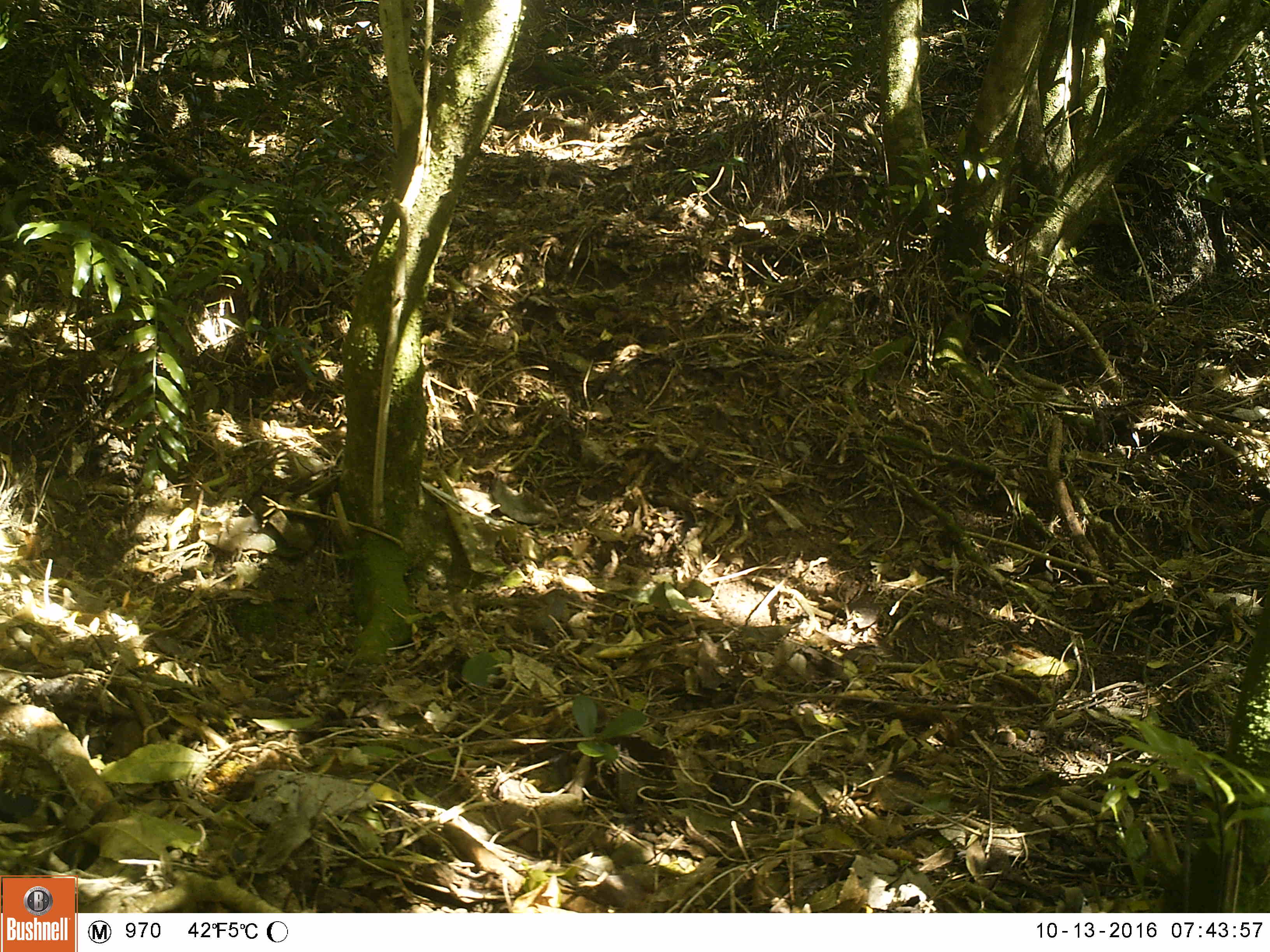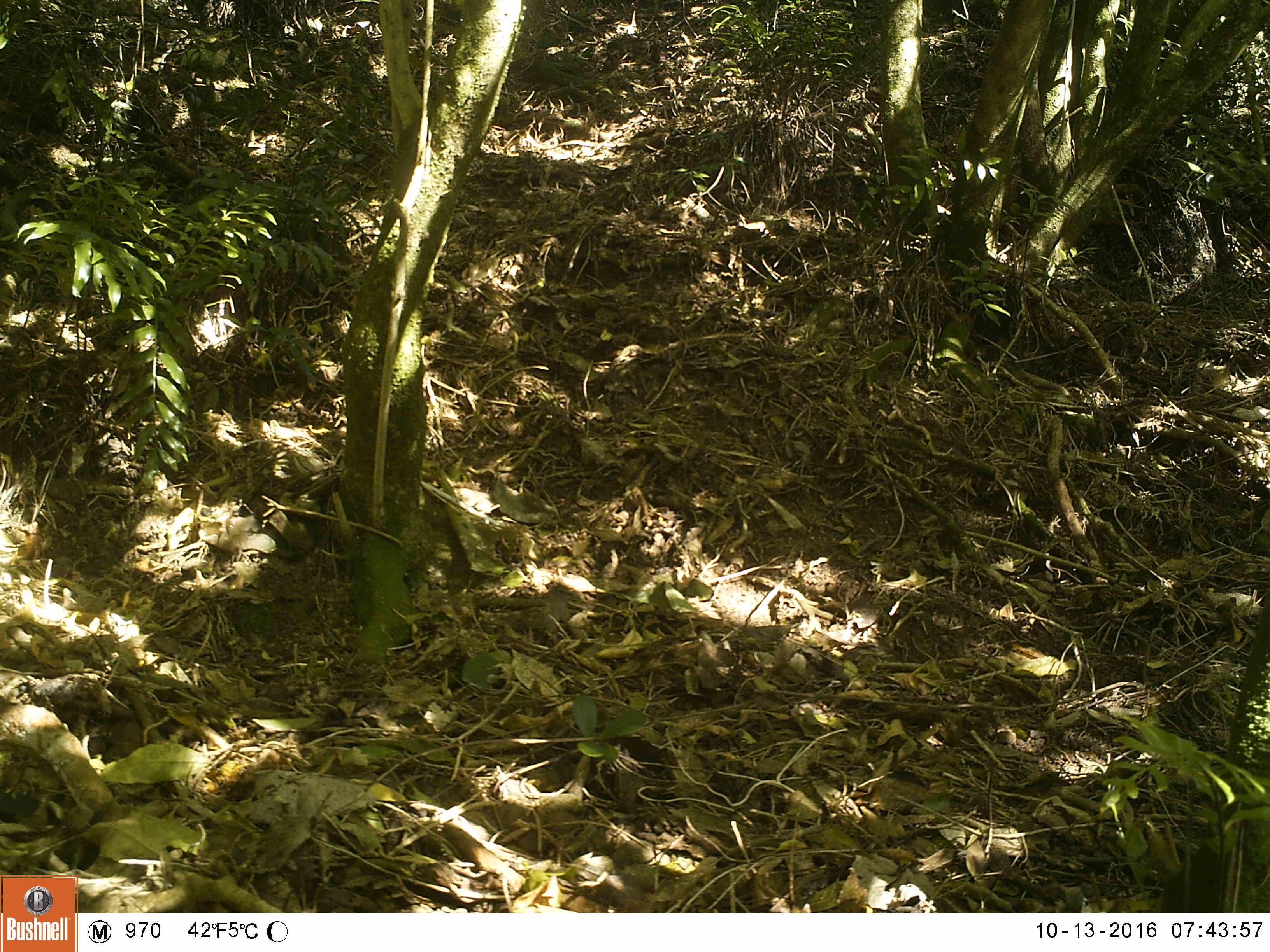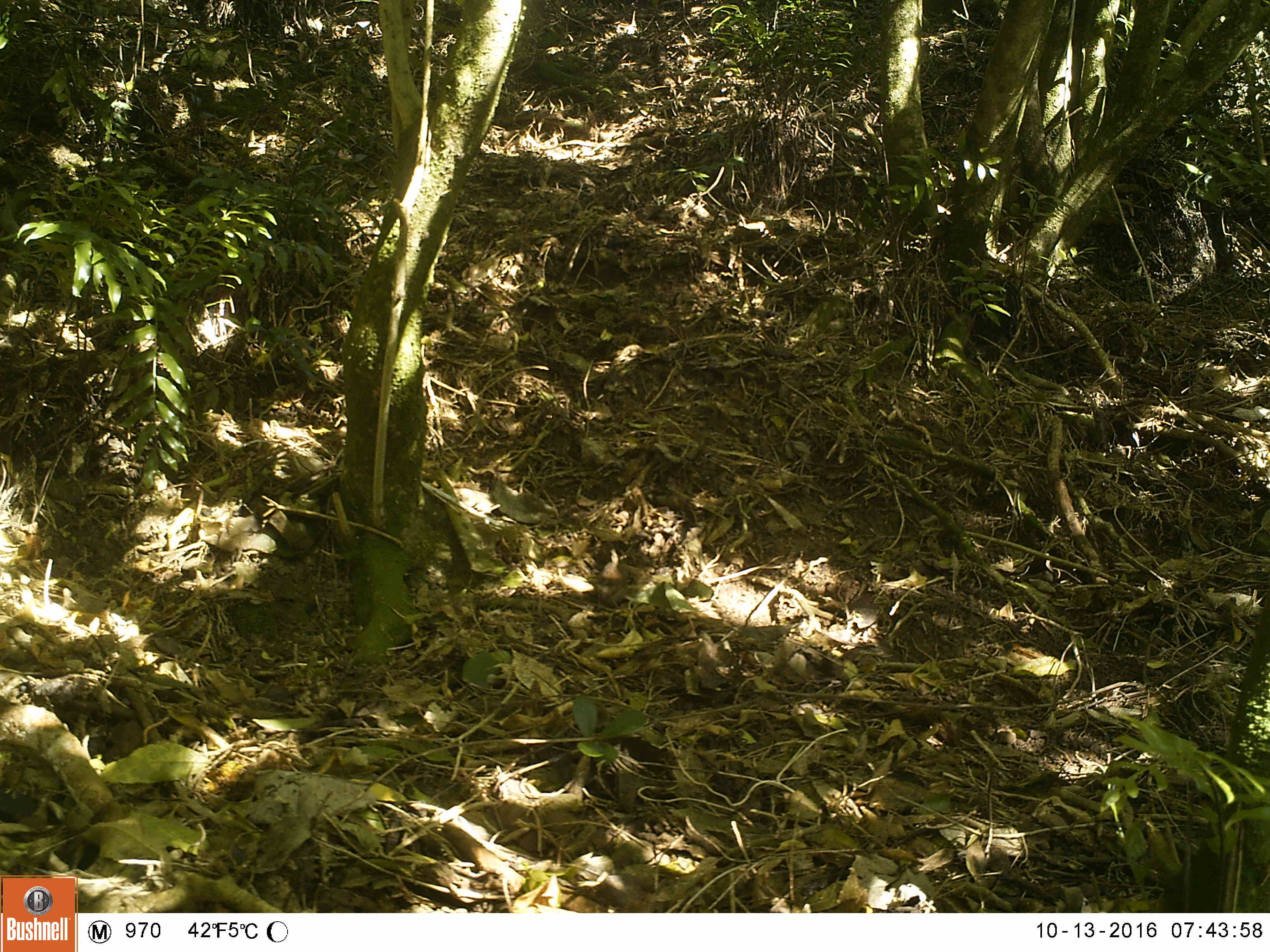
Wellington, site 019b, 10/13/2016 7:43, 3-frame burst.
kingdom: Animalia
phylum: Chordata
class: Aves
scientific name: Aves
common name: bird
Bird (Aves).